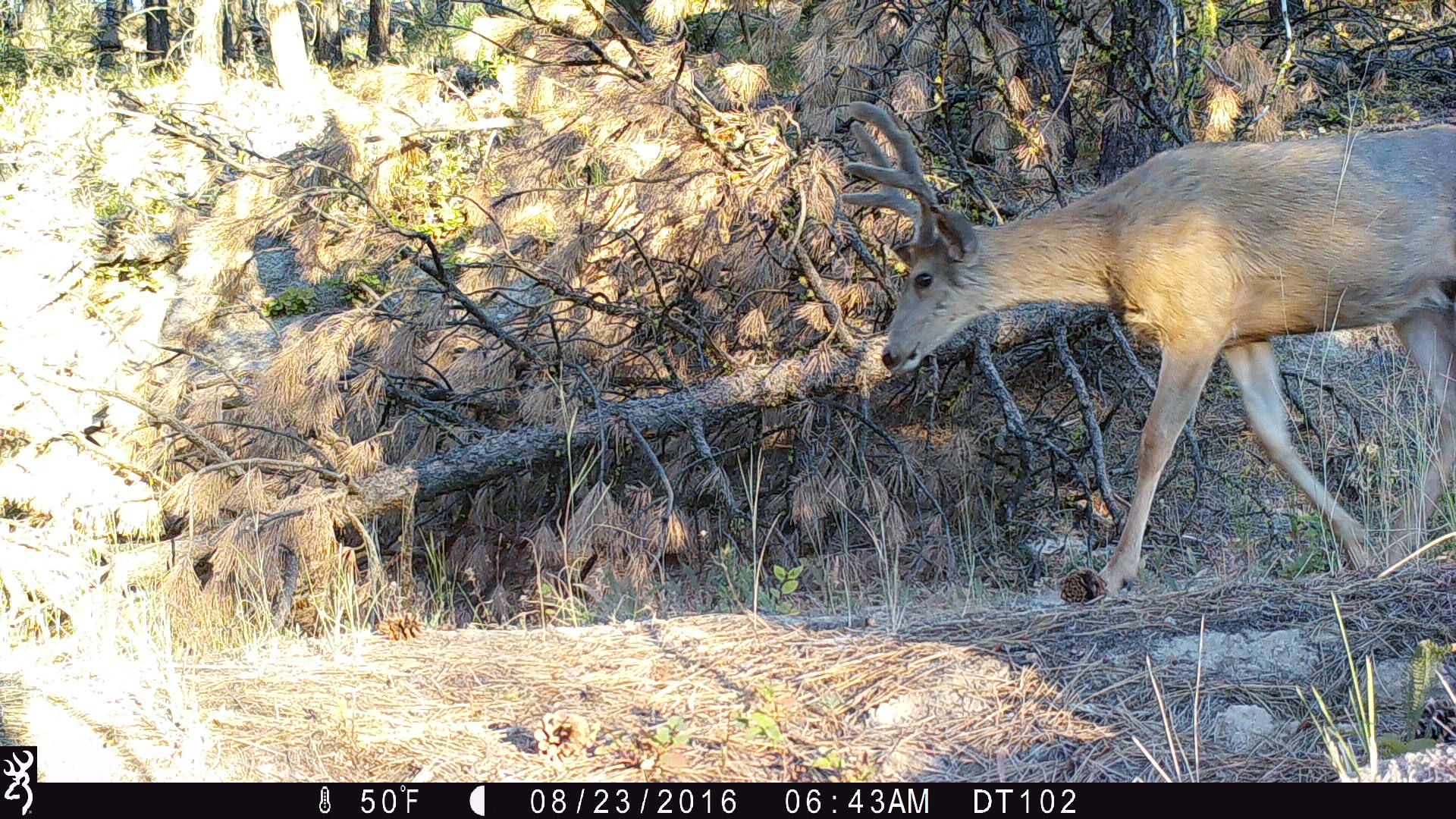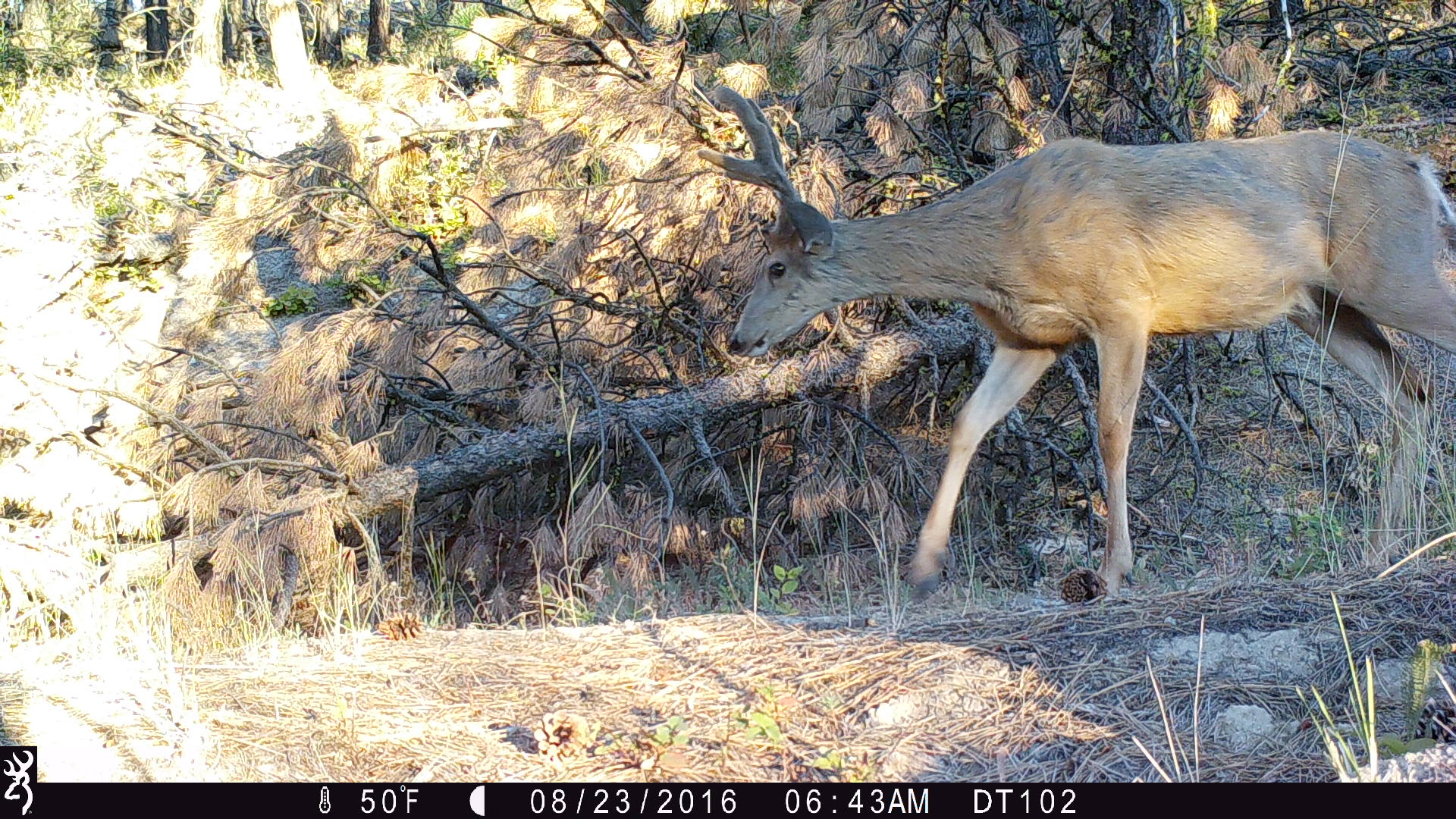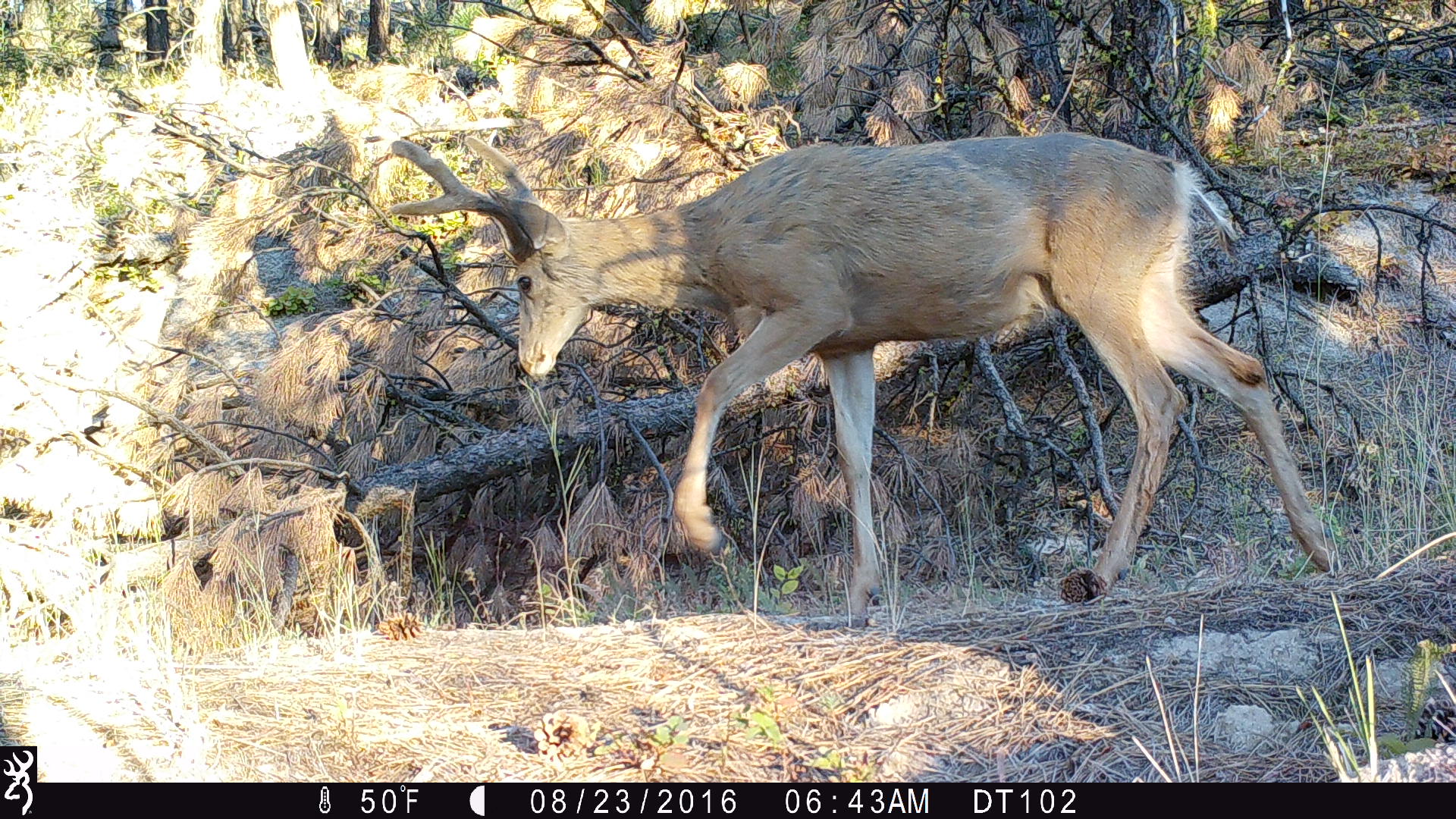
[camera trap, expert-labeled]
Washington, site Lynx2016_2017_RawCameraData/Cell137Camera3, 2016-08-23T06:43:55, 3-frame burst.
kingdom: Animalia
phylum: Chordata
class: Mammalia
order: Artiodactyla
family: Cervidae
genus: Odocoileus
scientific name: Odocoileus hemionus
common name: mule deer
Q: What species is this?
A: Odocoileus hemionus (mule deer).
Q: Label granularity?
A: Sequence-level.